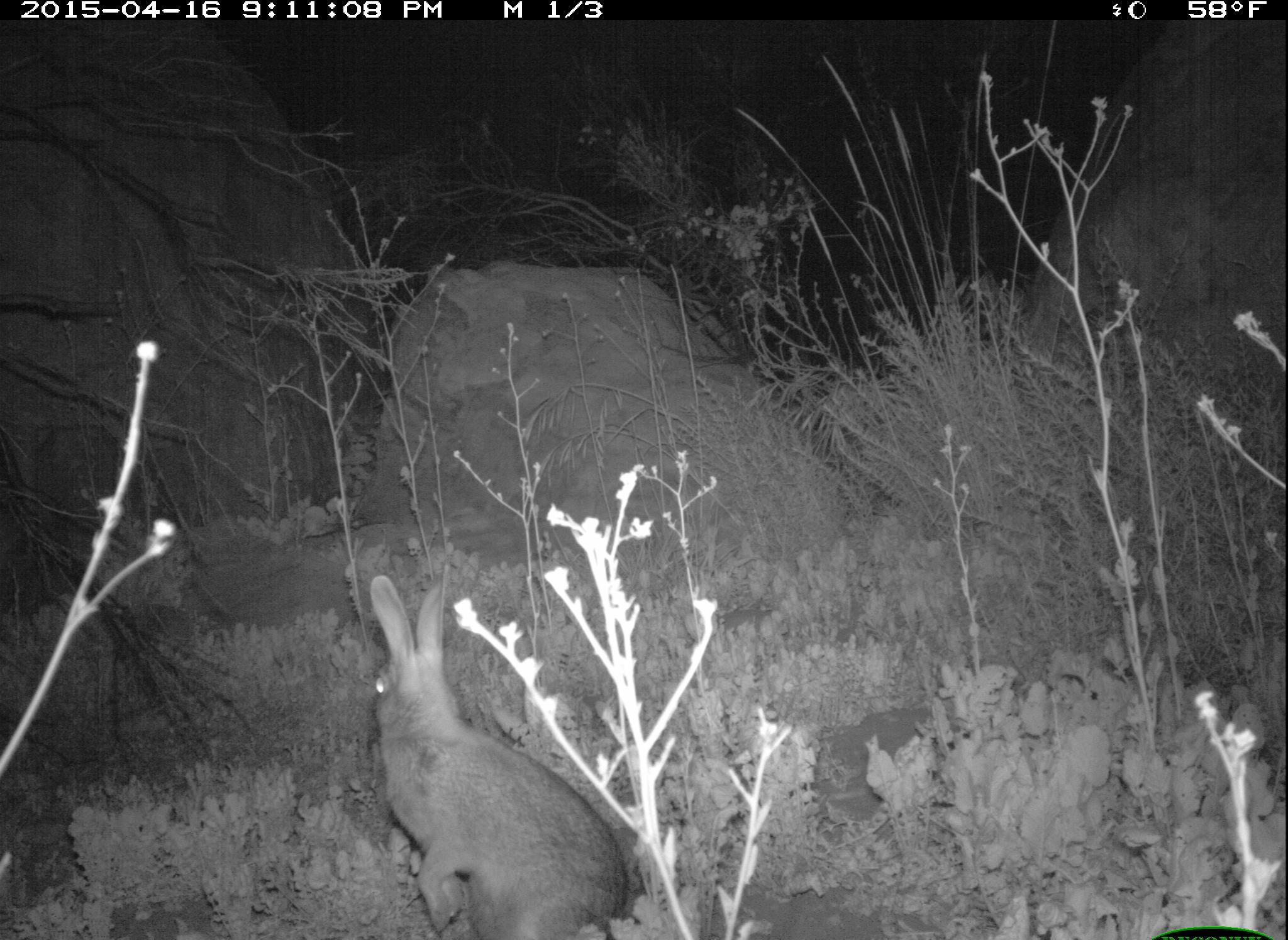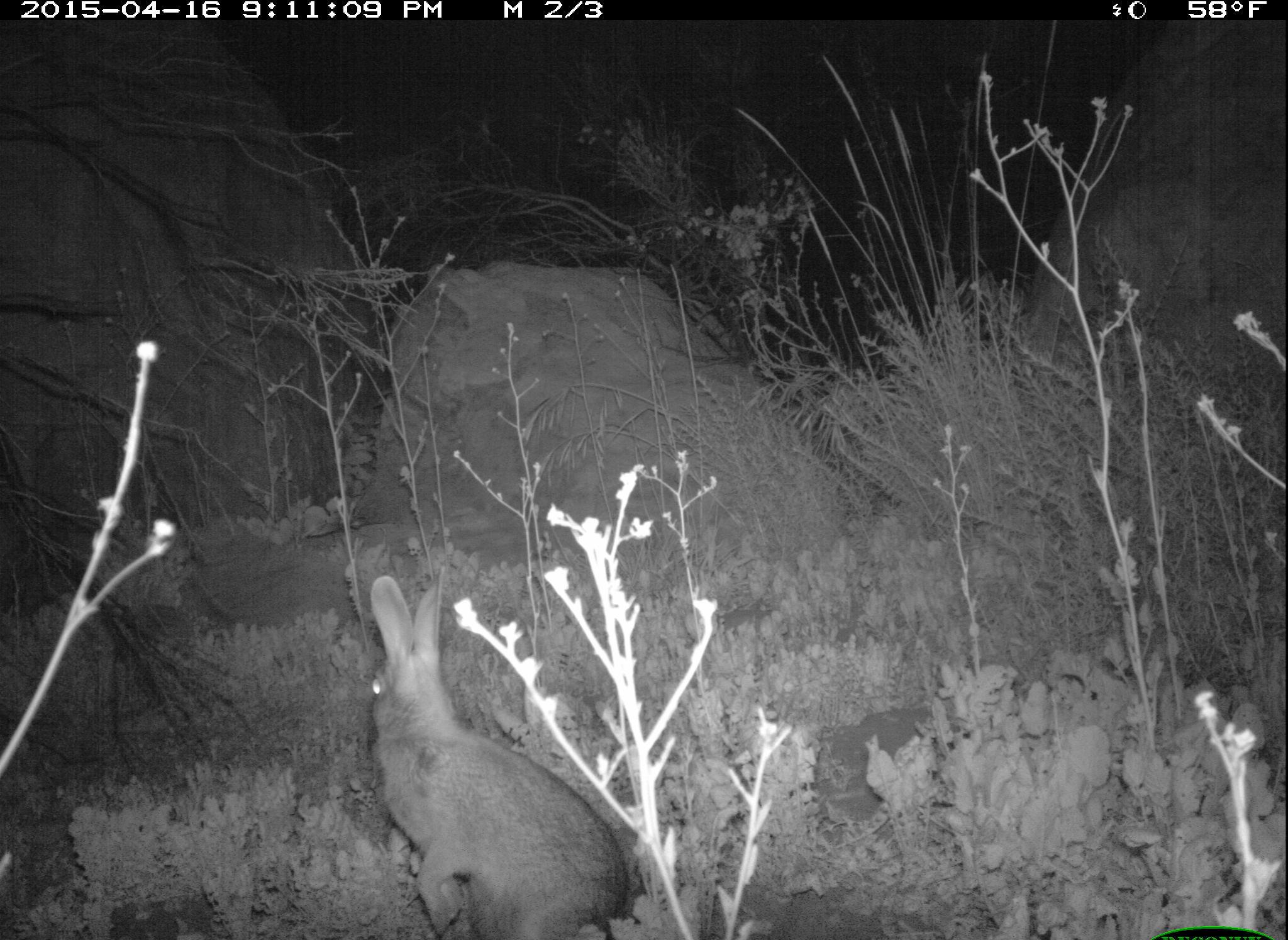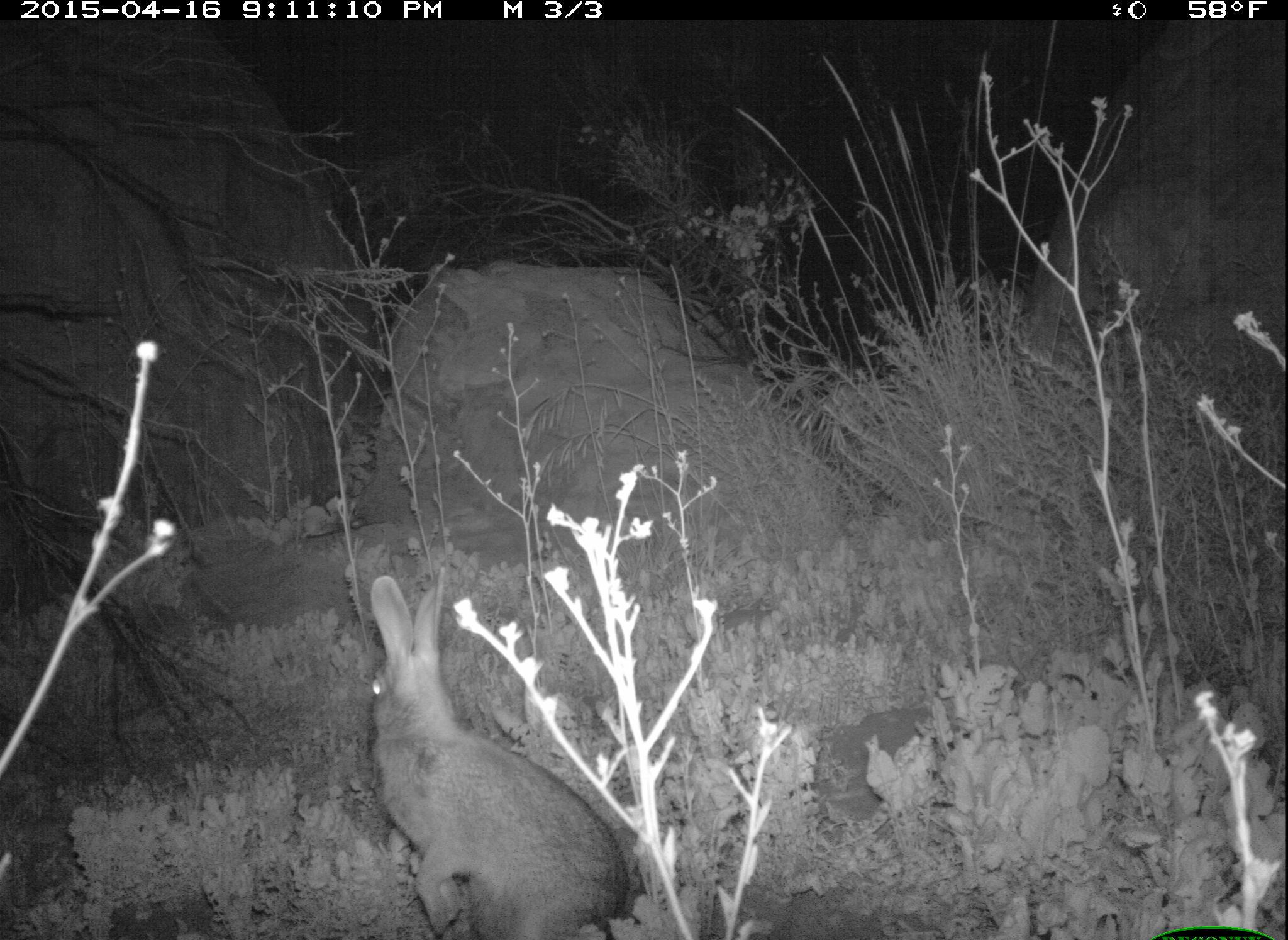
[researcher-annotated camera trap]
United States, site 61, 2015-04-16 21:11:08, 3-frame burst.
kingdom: Animalia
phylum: Chordata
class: Mammalia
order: Lagomorpha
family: Leporidae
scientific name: Leporidae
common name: rabbits and hares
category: rabbit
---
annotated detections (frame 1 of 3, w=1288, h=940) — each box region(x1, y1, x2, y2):
rabbit: region(335, 565, 655, 936)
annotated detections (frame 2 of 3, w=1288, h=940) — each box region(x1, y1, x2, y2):
rabbit: region(341, 572, 662, 921)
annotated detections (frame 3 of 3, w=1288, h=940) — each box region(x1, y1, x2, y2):
rabbit: region(364, 569, 639, 940)